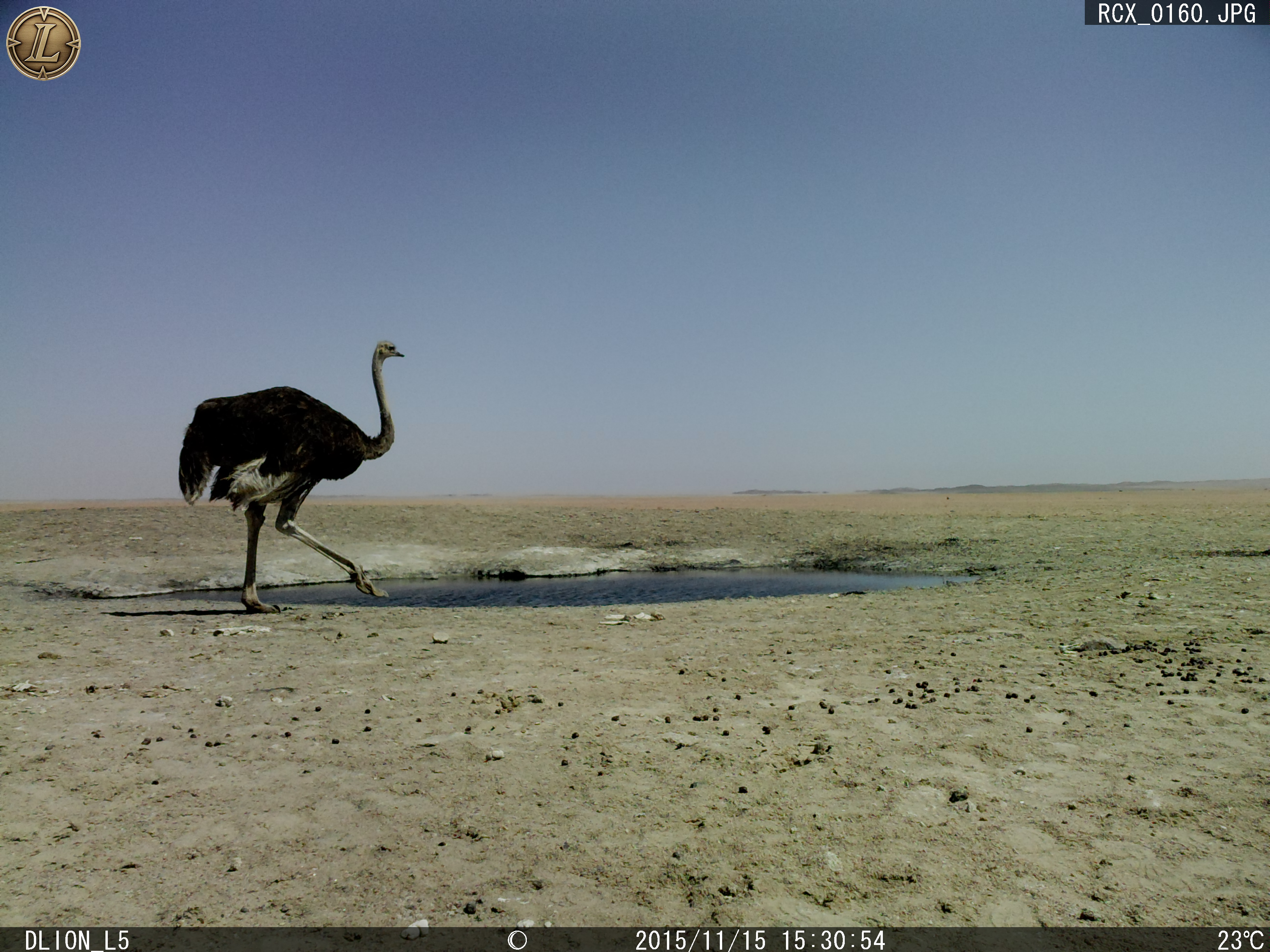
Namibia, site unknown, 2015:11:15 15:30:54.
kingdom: Animalia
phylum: Chordata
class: Aves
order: Struthioniformes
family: Struthionidae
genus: Struthio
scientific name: Struthio camelus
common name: common ostrich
Struthio camelus (common ostrich).